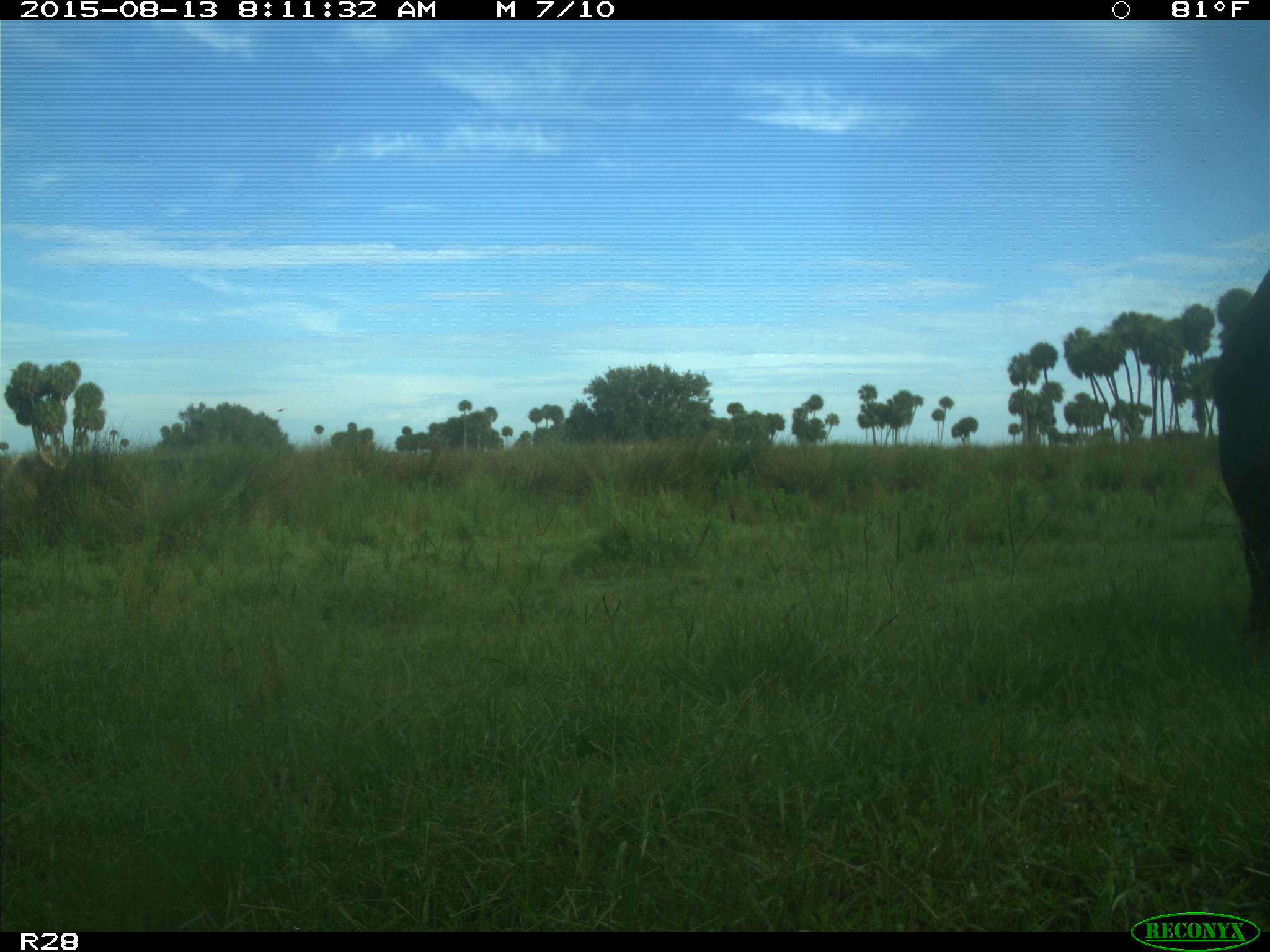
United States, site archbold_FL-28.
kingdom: Animalia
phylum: Chordata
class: Mammalia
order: Artiodactyla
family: Bovidae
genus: Bos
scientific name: Bos taurus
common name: domestic cow